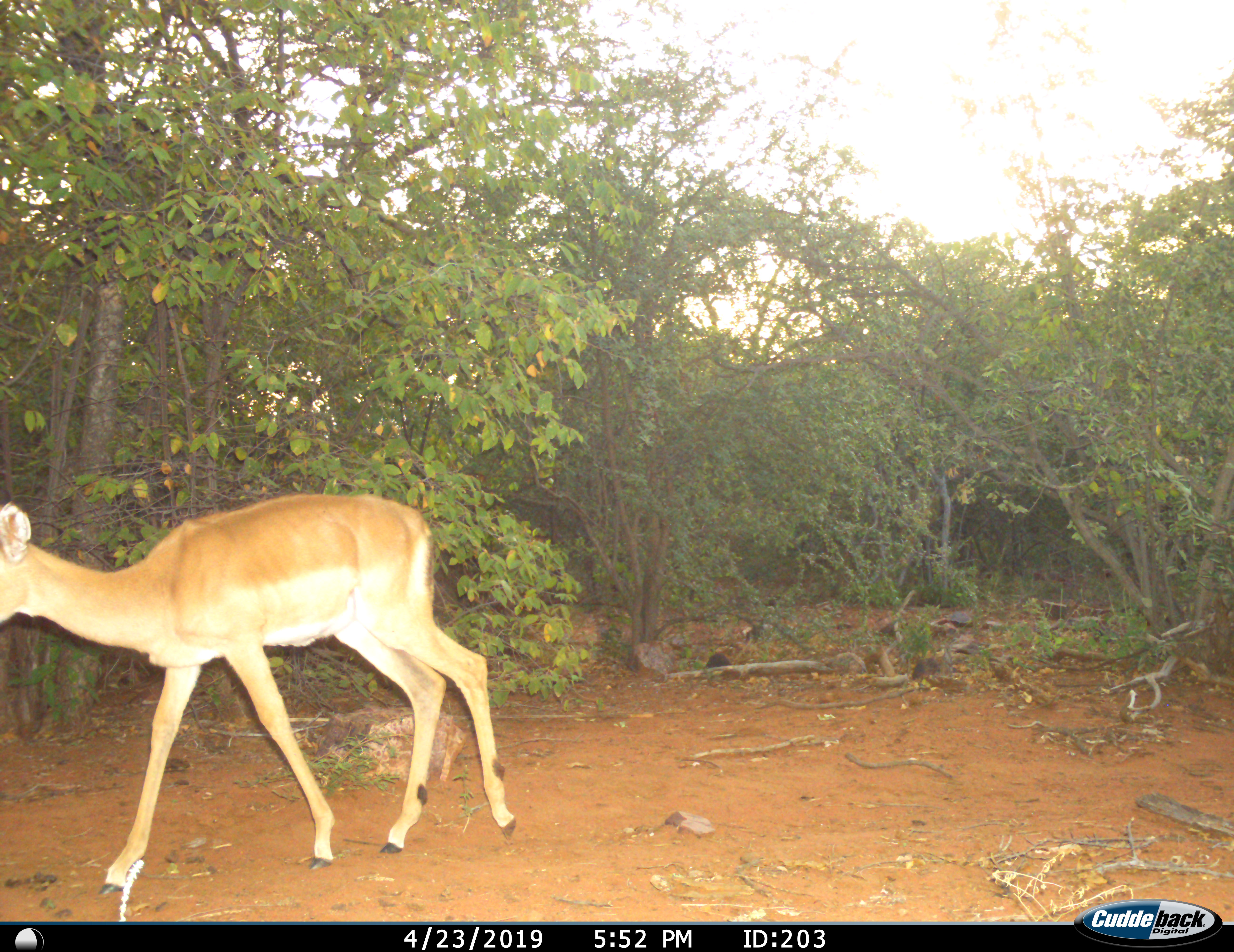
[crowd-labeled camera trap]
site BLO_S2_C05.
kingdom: Animalia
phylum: Chordata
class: Mammalia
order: Artiodactyla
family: Bovidae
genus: Aepyceros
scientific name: Aepyceros melampus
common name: impala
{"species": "impala (Aepyceros melampus)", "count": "1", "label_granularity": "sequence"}